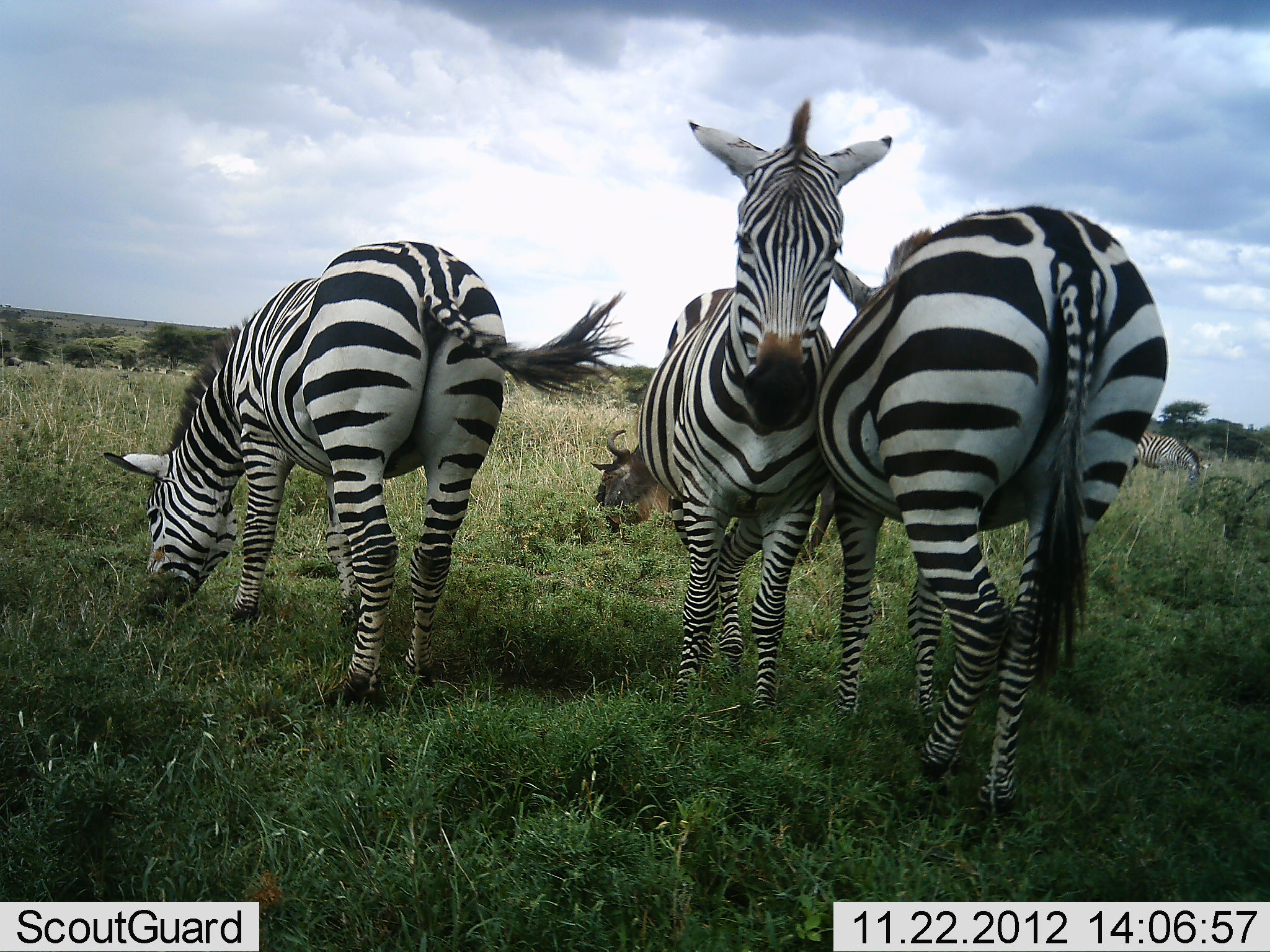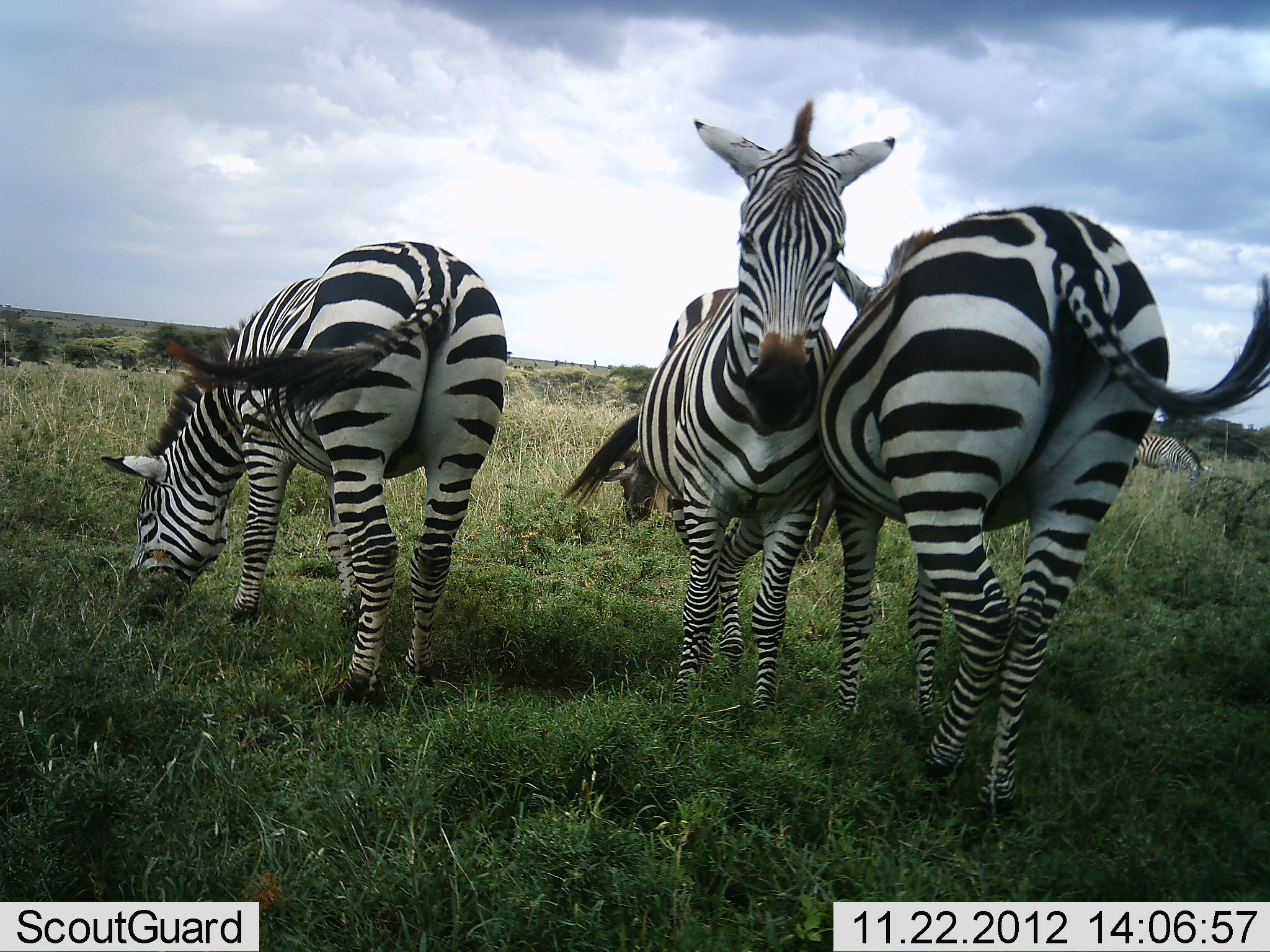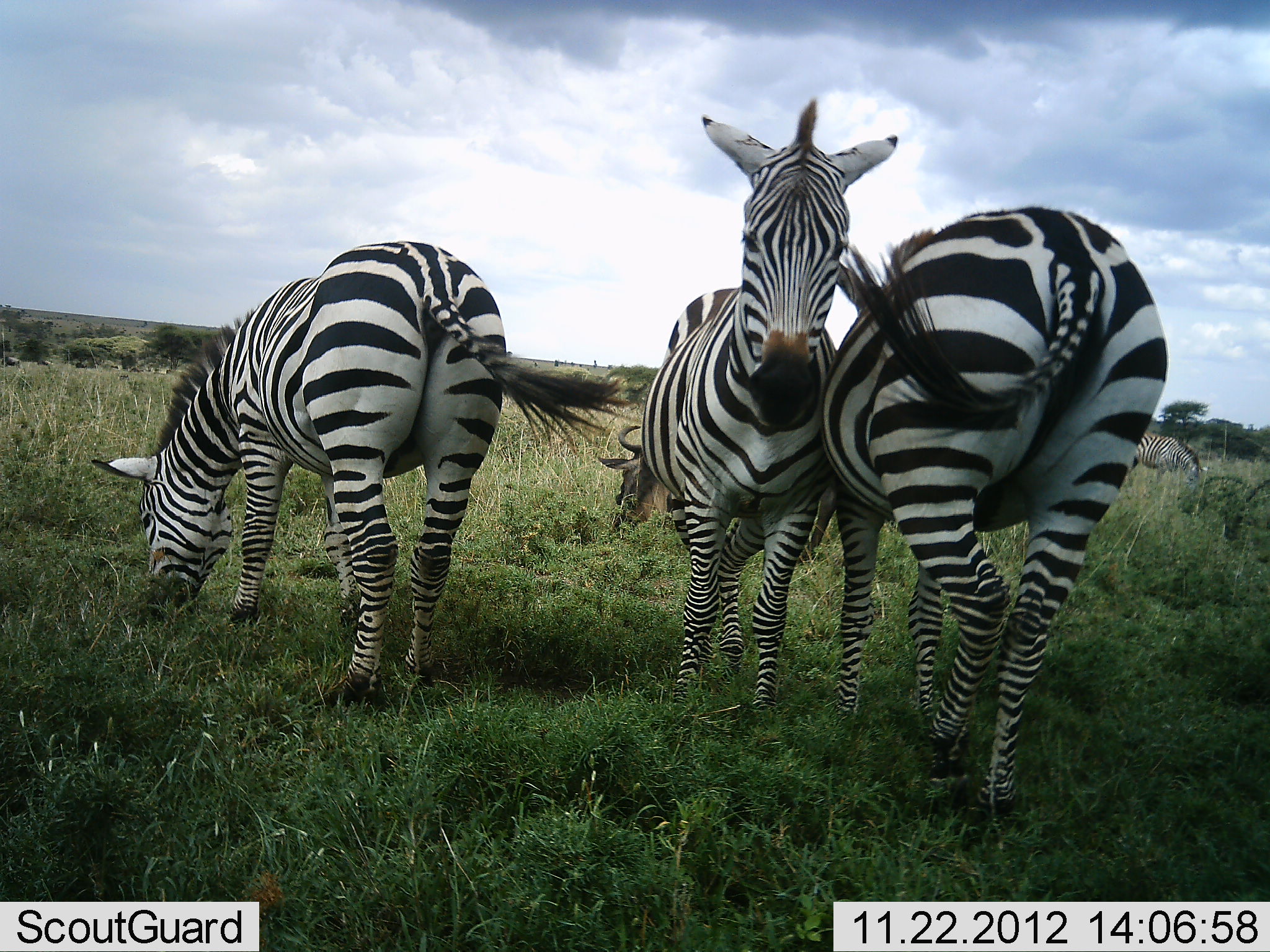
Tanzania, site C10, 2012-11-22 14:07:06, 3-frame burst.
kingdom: Animalia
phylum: Chordata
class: Mammalia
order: Artiodactyla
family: Bovidae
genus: Connochaetes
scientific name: Connochaetes taurinus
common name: blue wildebeest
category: wildebeest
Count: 1.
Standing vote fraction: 20%.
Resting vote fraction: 10%.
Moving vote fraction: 10%.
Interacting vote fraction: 0%.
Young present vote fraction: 0%.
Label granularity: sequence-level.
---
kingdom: Animalia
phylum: Chordata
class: Mammalia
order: Perissodactyla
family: Equidae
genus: Equus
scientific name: Equus quagga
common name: plains zebra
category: zebra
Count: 4.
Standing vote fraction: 80%.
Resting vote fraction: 7%.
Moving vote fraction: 7%.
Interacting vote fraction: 27%.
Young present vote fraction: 0%.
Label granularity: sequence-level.